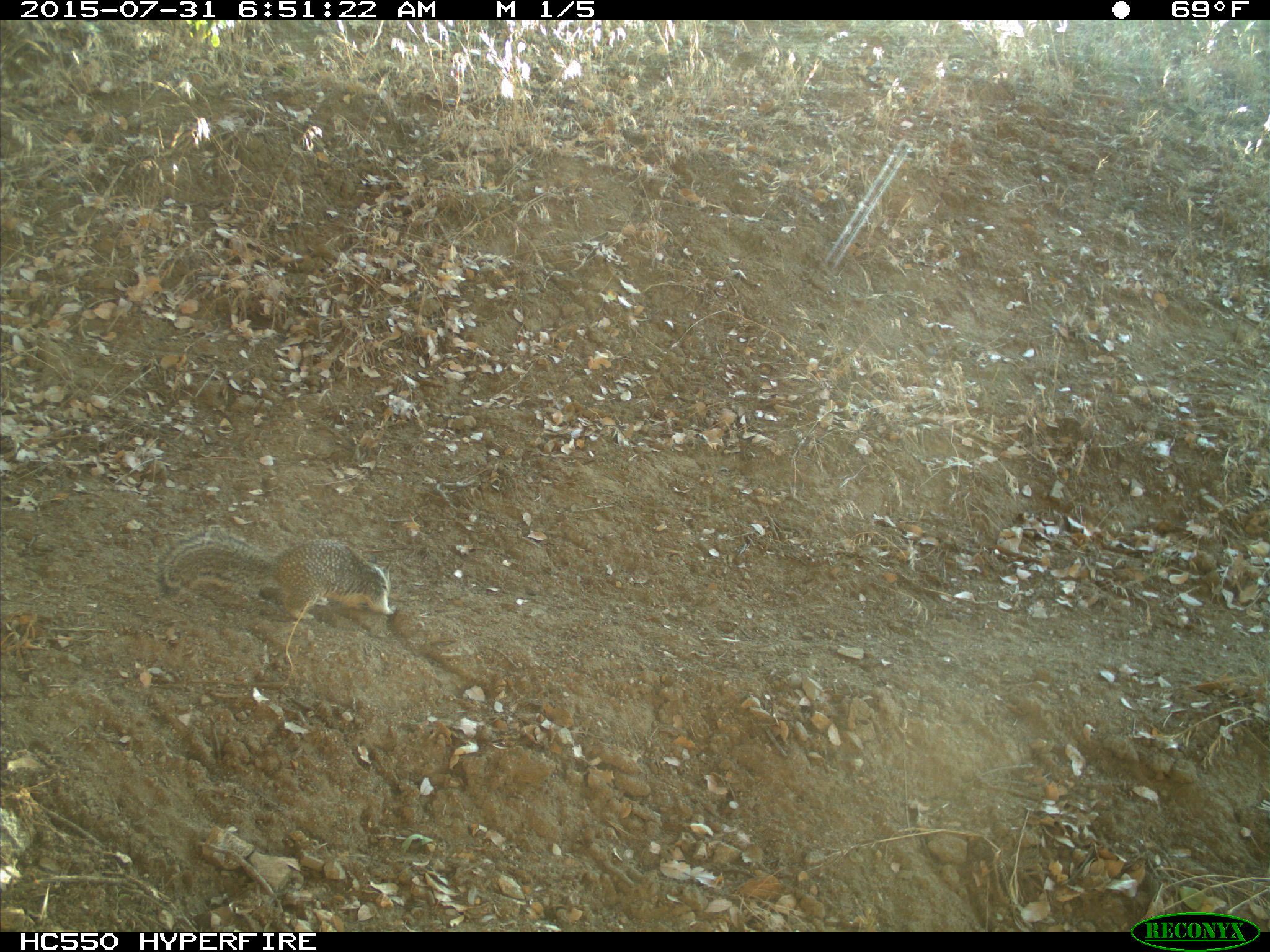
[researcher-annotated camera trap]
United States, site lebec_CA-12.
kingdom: Animalia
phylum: Chordata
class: Mammalia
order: Rodentia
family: Sciuridae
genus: Otospermophilus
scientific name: Otospermophilus beecheyi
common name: california ground squirrel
Otospermophilus beecheyi (california ground squirrel).